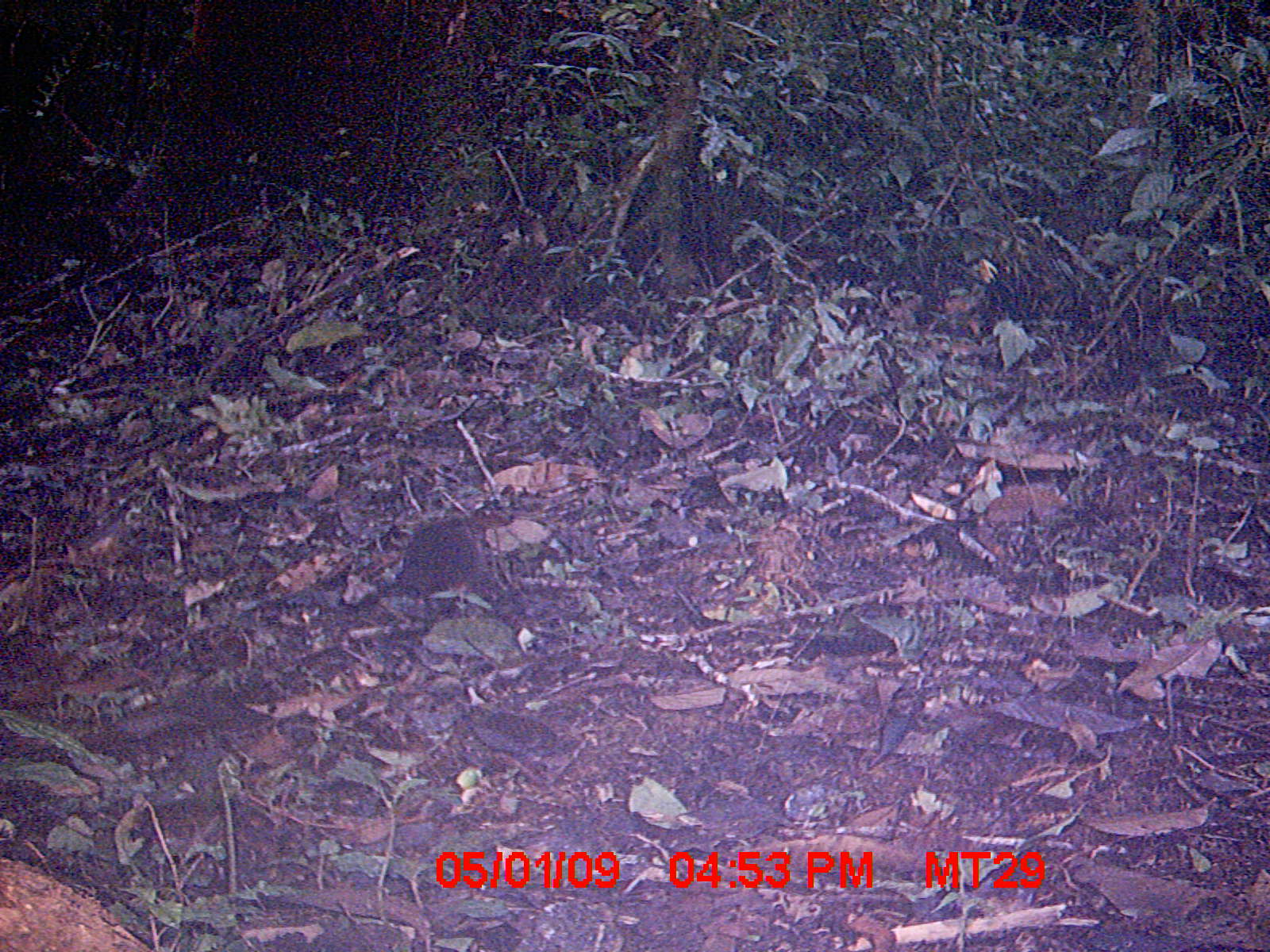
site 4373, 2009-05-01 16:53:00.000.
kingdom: Animalia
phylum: Chordata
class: Mammalia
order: Rodentia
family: Nesomyidae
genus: Nesomys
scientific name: Nesomys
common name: nesomys rodents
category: nesomys sp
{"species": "nesomys sp (nesomys rodents) (Nesomys)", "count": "1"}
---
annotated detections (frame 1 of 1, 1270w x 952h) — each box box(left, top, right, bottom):
nesomys sp: box(393, 496, 514, 601)